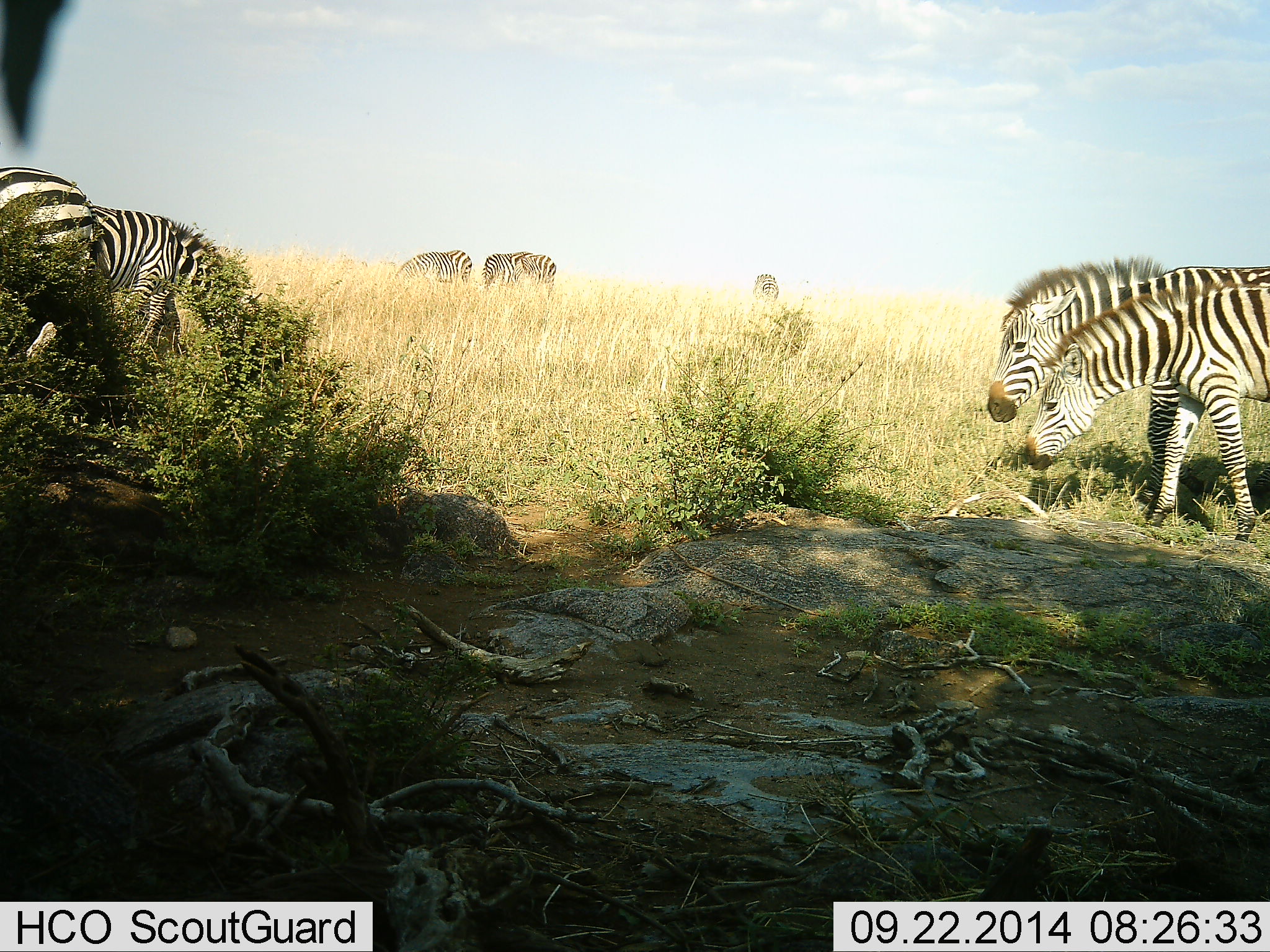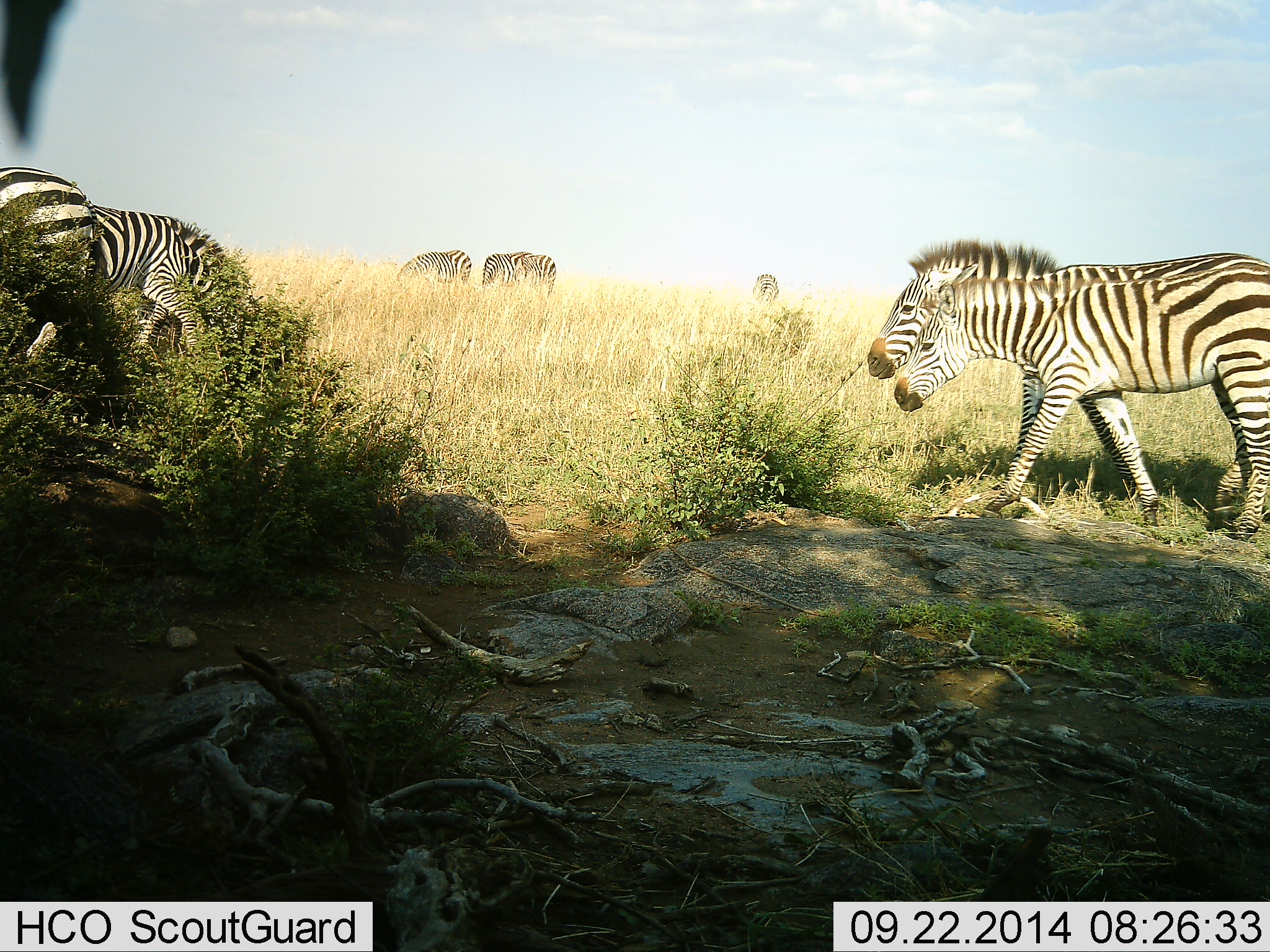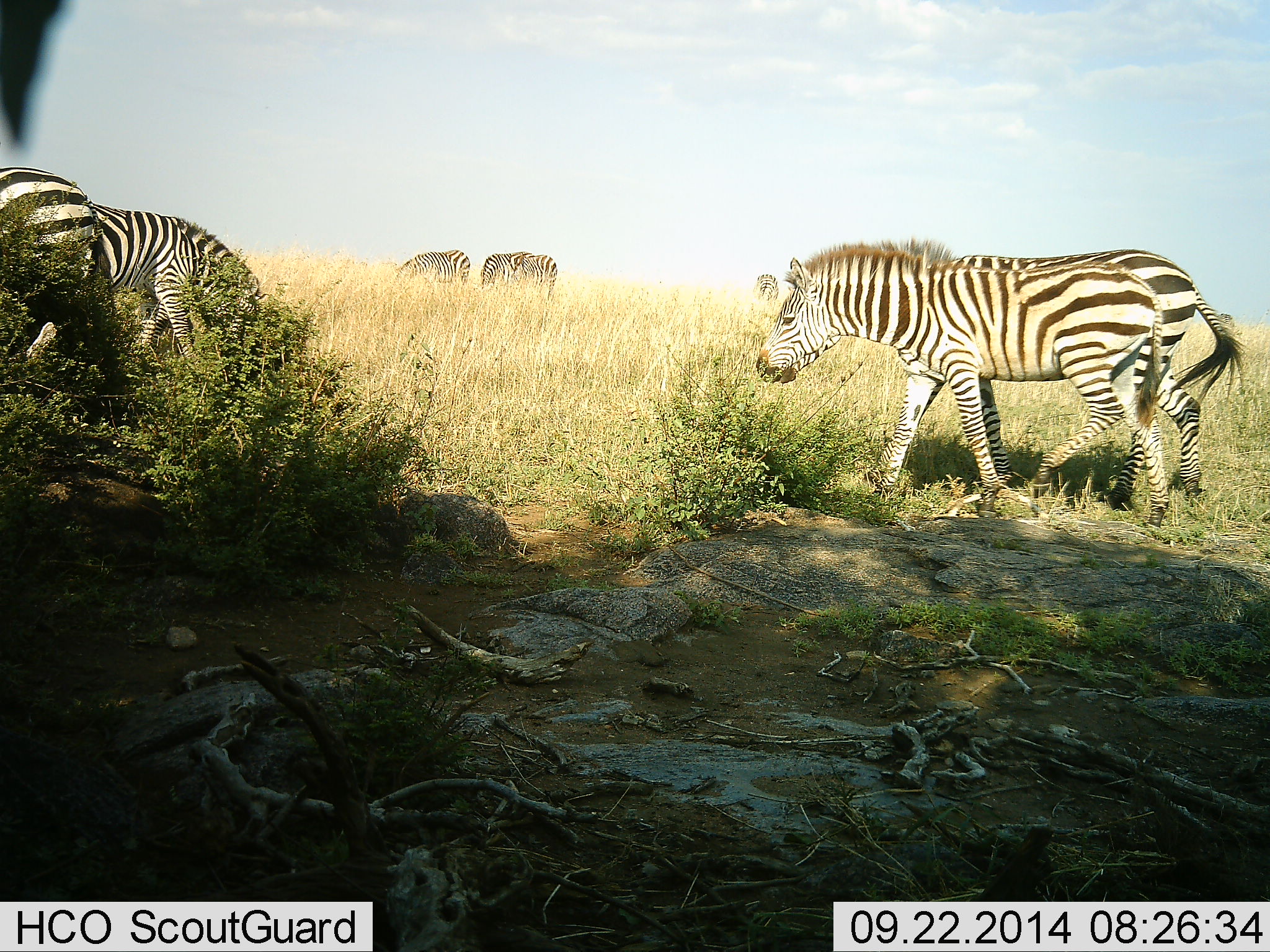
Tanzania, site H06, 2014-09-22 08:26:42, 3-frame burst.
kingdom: Animalia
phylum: Chordata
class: Mammalia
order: Perissodactyla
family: Equidae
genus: Equus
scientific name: Equus quagga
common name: plains zebra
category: zebra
Zebra (plains zebra) (Equus quagga), count 7. Behavior (volunteer vote fractions): standing 67%, resting 11%, moving 100%, interacting 11%. Young present (vote fraction): 0%. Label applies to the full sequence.